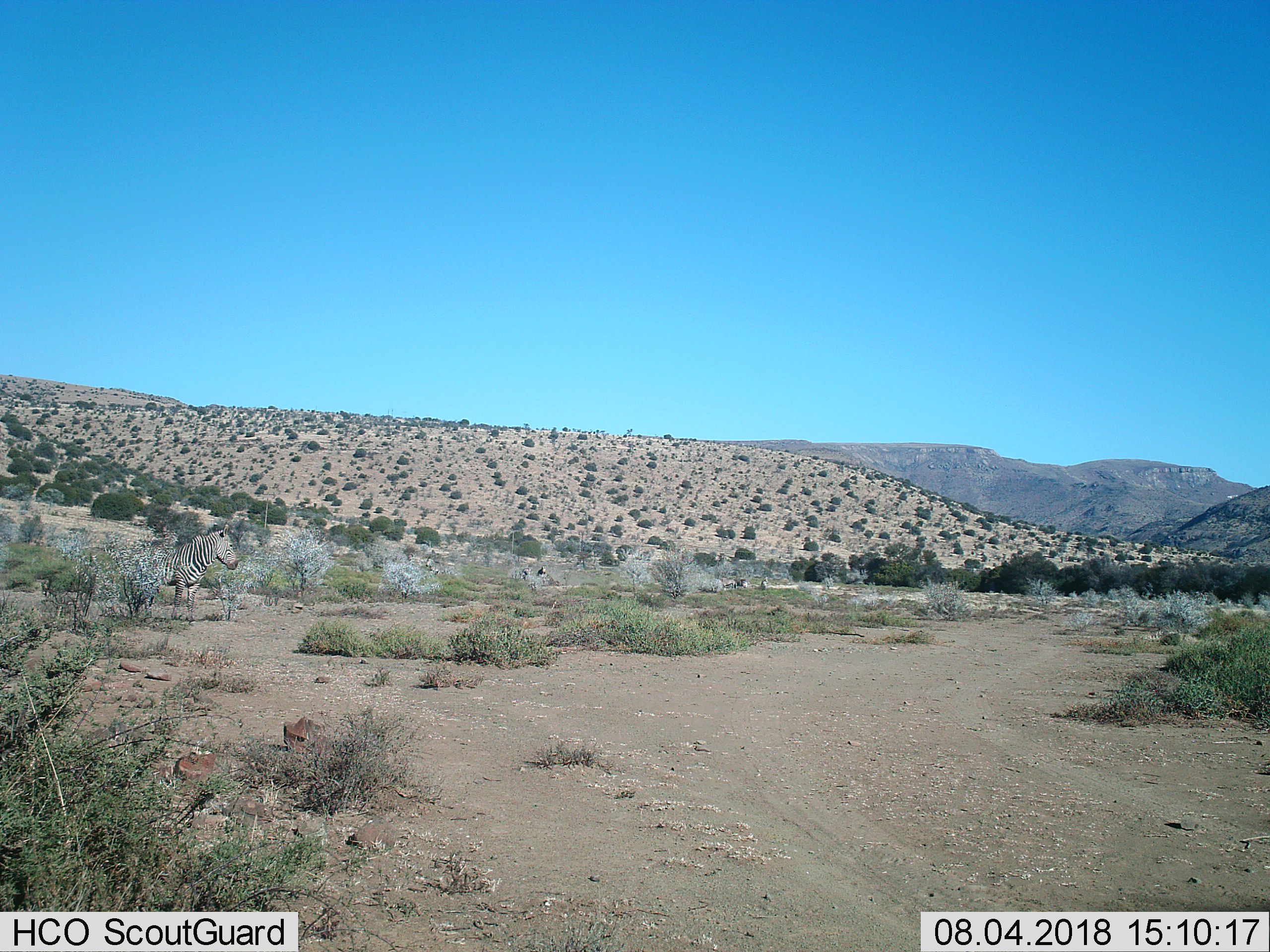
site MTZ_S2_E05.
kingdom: Animalia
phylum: Chordata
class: Mammalia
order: Perissodactyla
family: Equidae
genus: Equus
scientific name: Equus zebra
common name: mountain zebra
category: zebramountain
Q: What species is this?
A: Zebramountain (mountain zebra) (Equus zebra).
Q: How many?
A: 1.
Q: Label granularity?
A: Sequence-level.